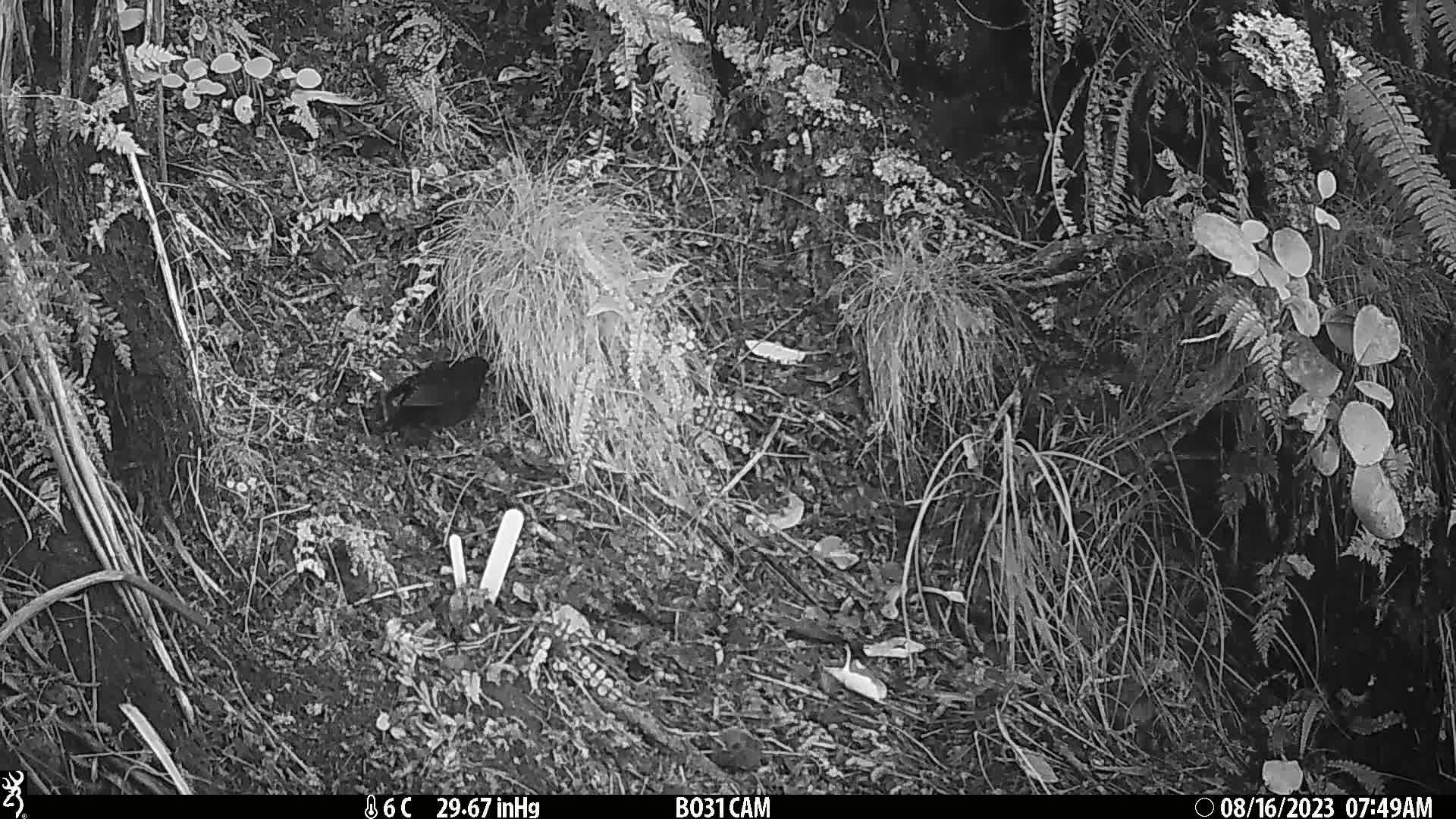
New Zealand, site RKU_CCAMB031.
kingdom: Animalia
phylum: Chordata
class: Aves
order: Passeriformes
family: Turdidae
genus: Turdus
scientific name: Turdus merula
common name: eurasian blackbird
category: blackbird